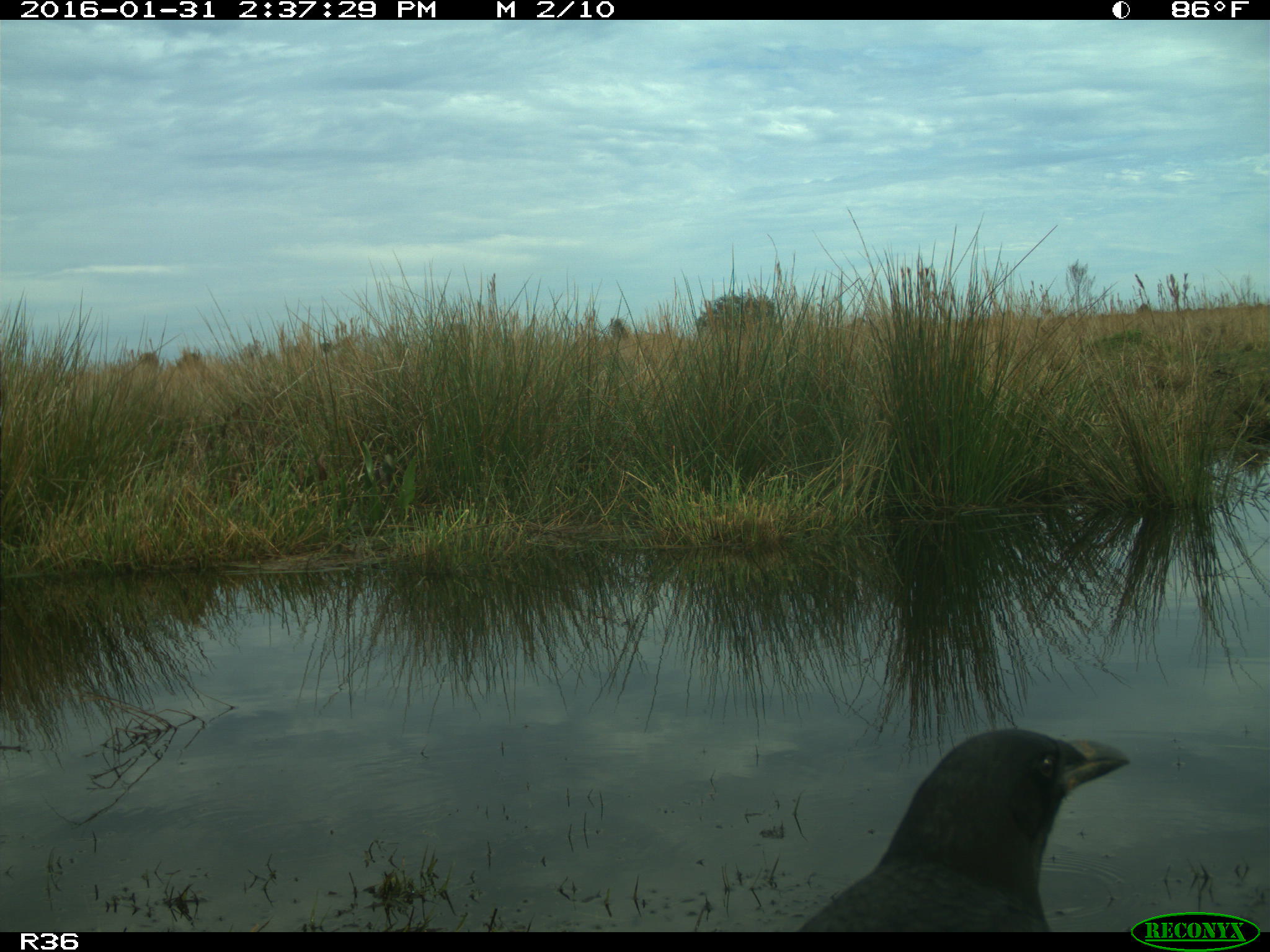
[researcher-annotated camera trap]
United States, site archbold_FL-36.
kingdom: Animalia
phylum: Chordata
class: Aves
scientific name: Aves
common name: birds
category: unidentified bird